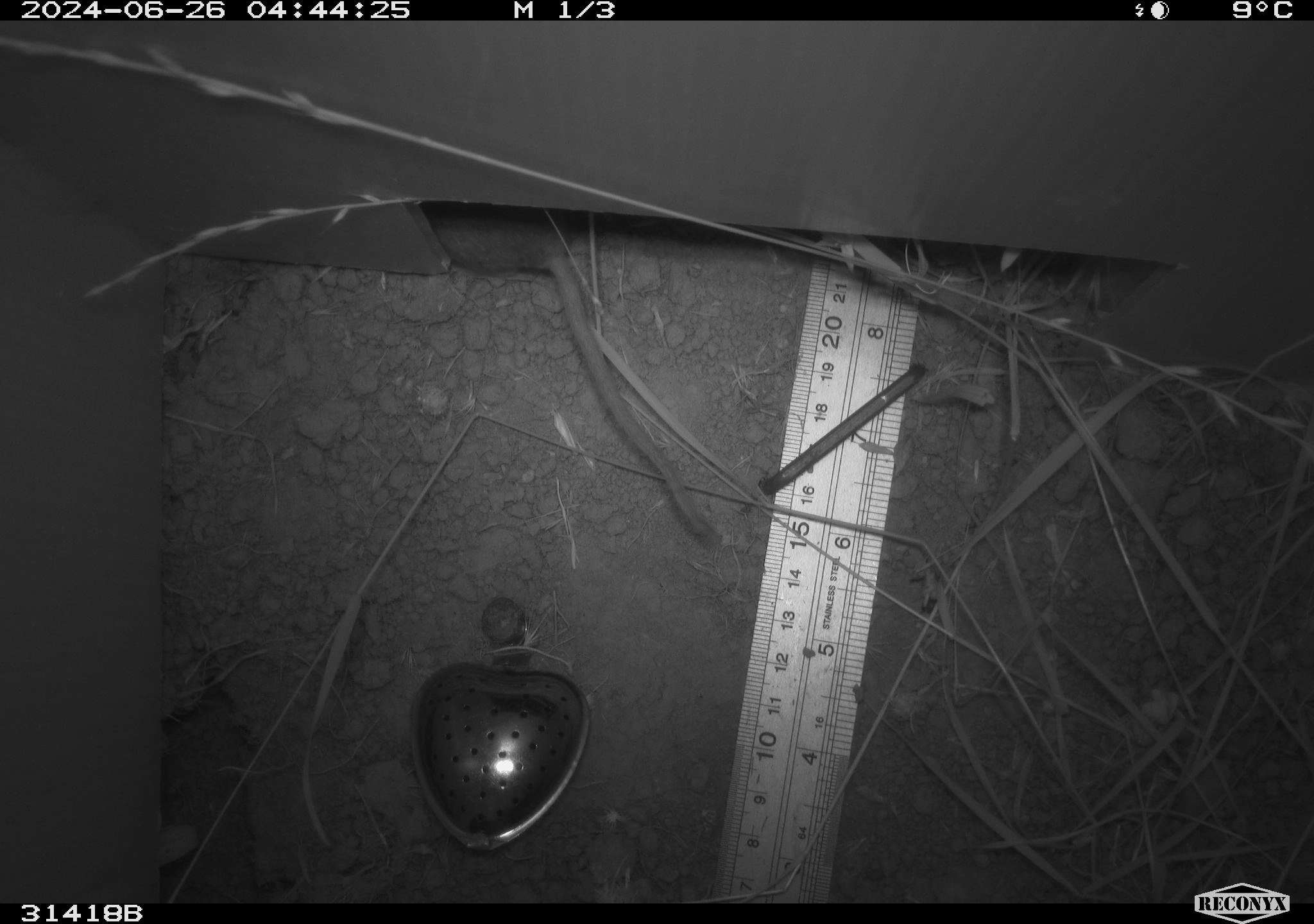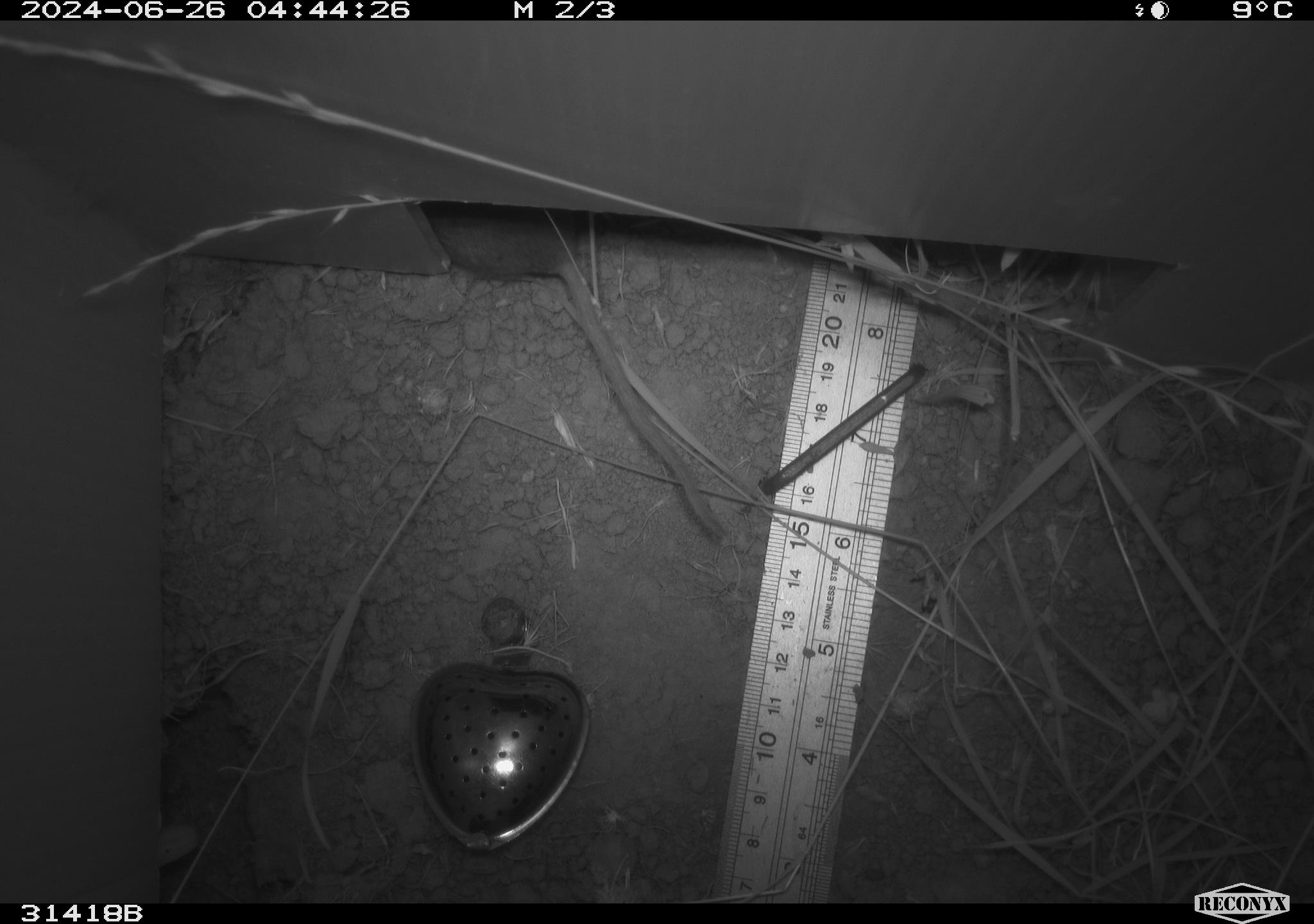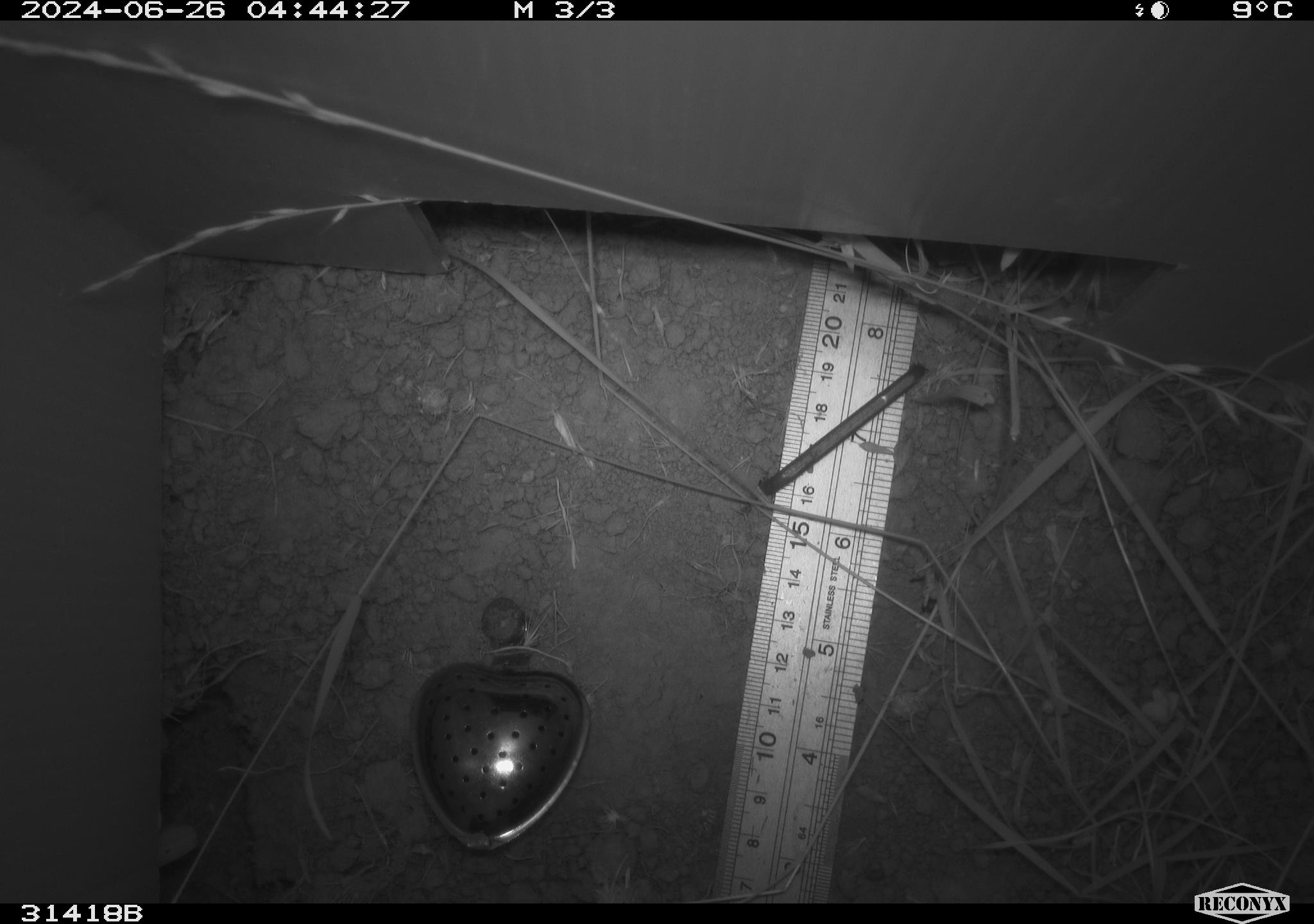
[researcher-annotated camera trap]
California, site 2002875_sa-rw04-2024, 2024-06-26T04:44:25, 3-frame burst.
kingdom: Animalia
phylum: Chordata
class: Mammalia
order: Rodentia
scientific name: Rodentia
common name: rodent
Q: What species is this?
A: Rodent (Rodentia).